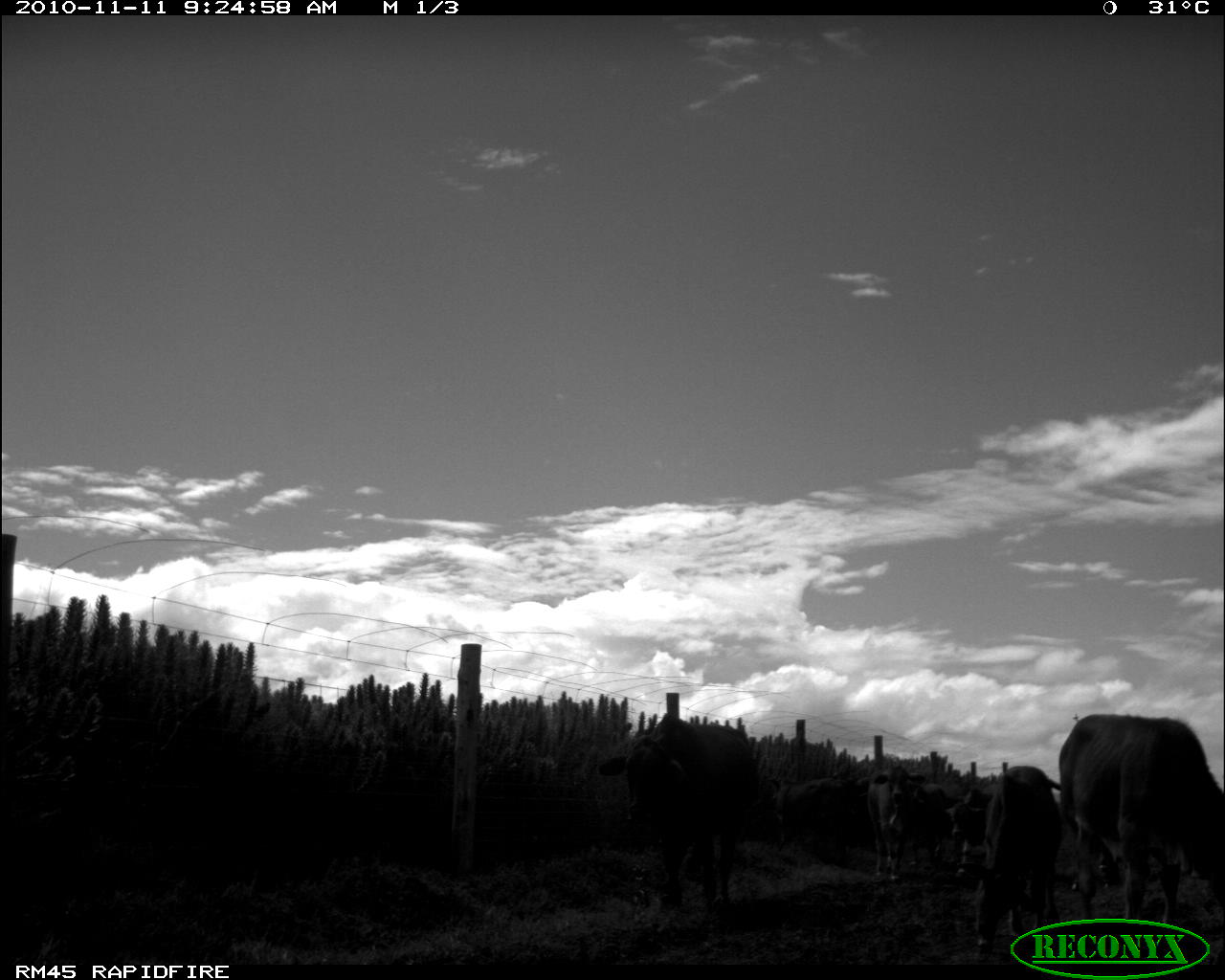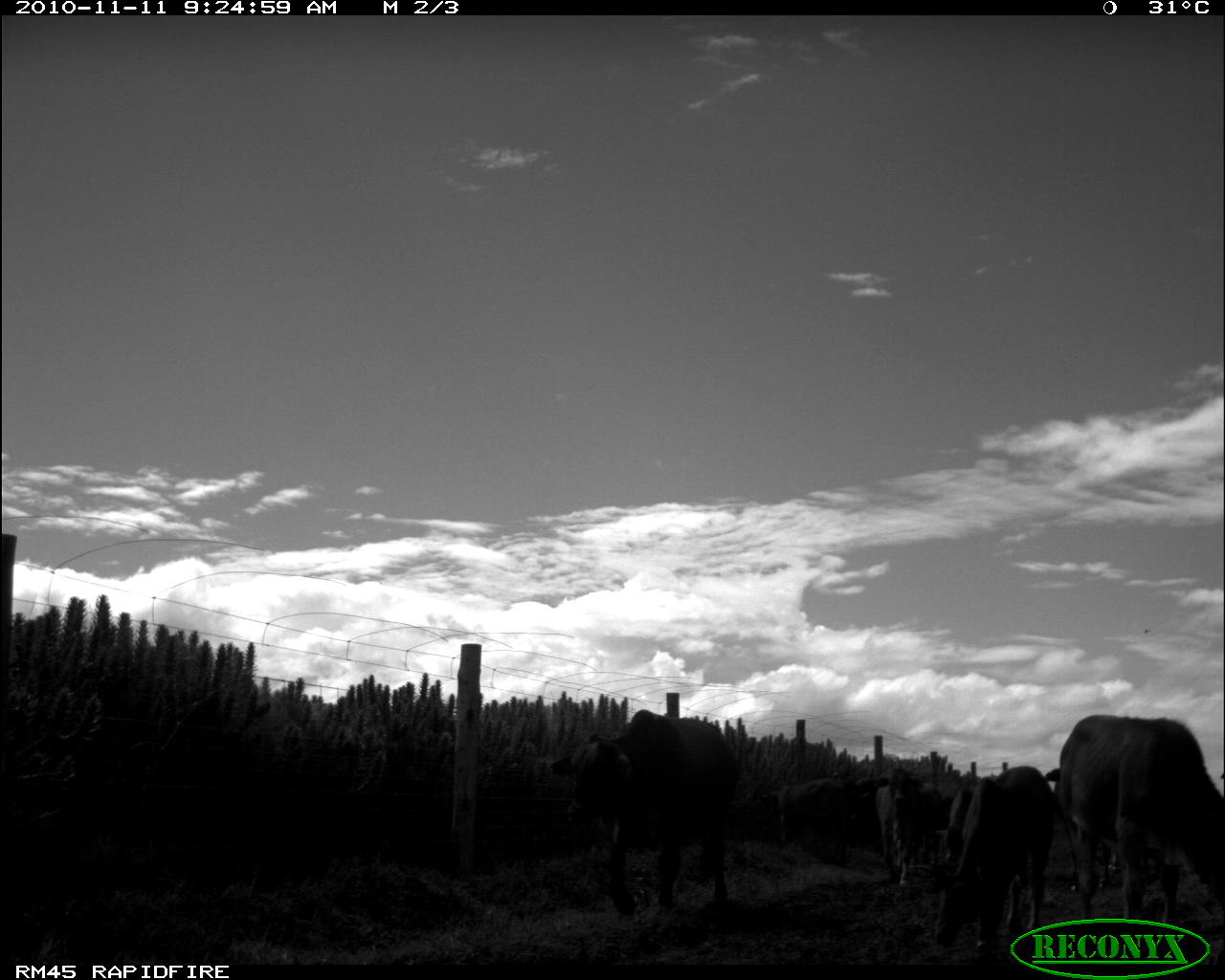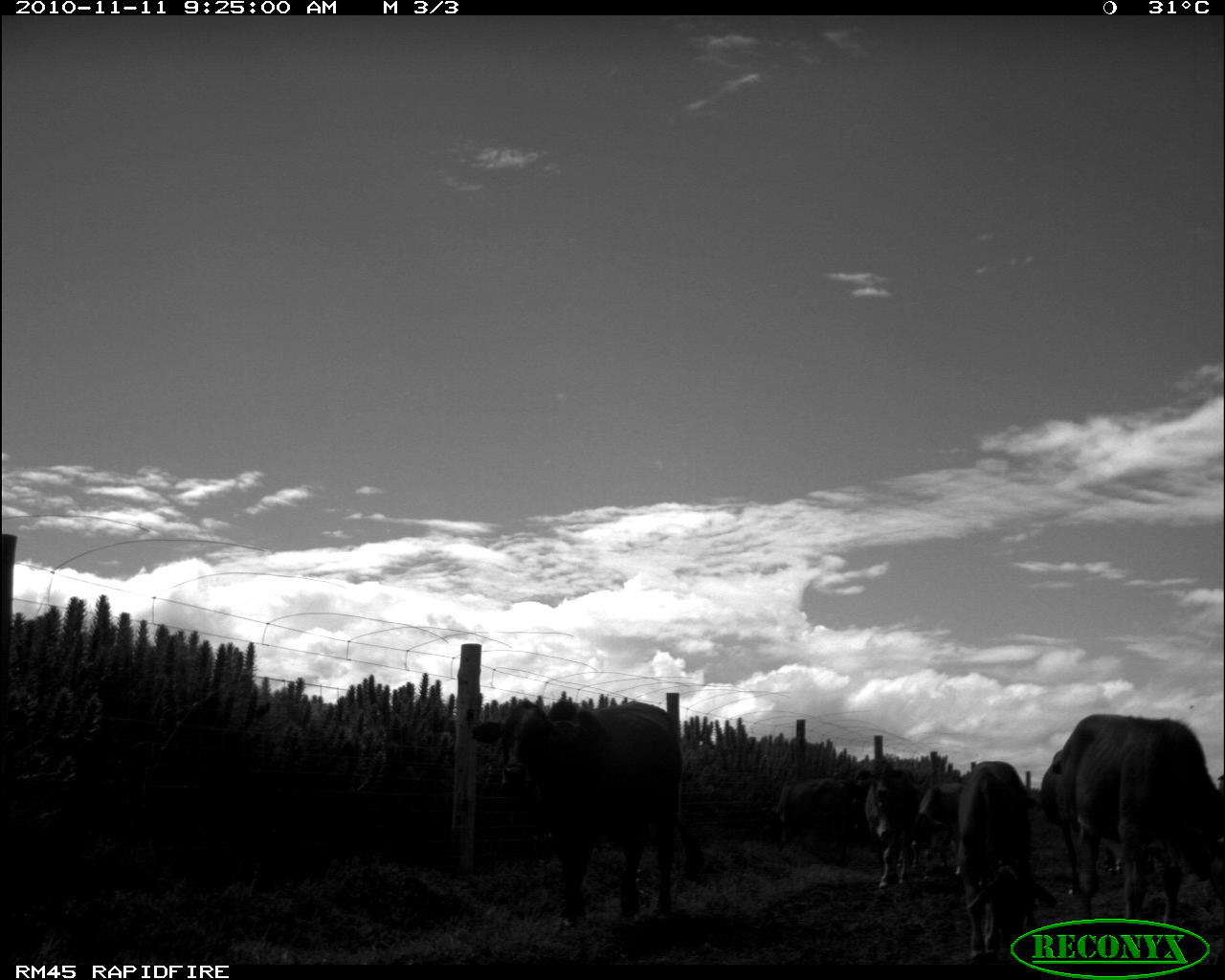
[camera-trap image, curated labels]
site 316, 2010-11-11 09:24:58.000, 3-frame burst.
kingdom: Animalia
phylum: Chordata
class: Mammalia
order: Artiodactyla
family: Bovidae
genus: Bos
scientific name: Bos taurus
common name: domestic cattle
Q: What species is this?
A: Bos taurus (domestic cattle).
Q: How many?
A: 7.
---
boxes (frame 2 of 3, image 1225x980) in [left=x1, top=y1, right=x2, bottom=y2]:
bos taurus: [left=547, top=705, right=744, bottom=918]; [left=1052, top=709, right=1222, bottom=925]; [left=919, top=763, right=1054, bottom=957]; [left=757, top=772, right=859, bottom=859]; [left=871, top=766, right=927, bottom=887]; [left=935, top=781, right=973, bottom=869]